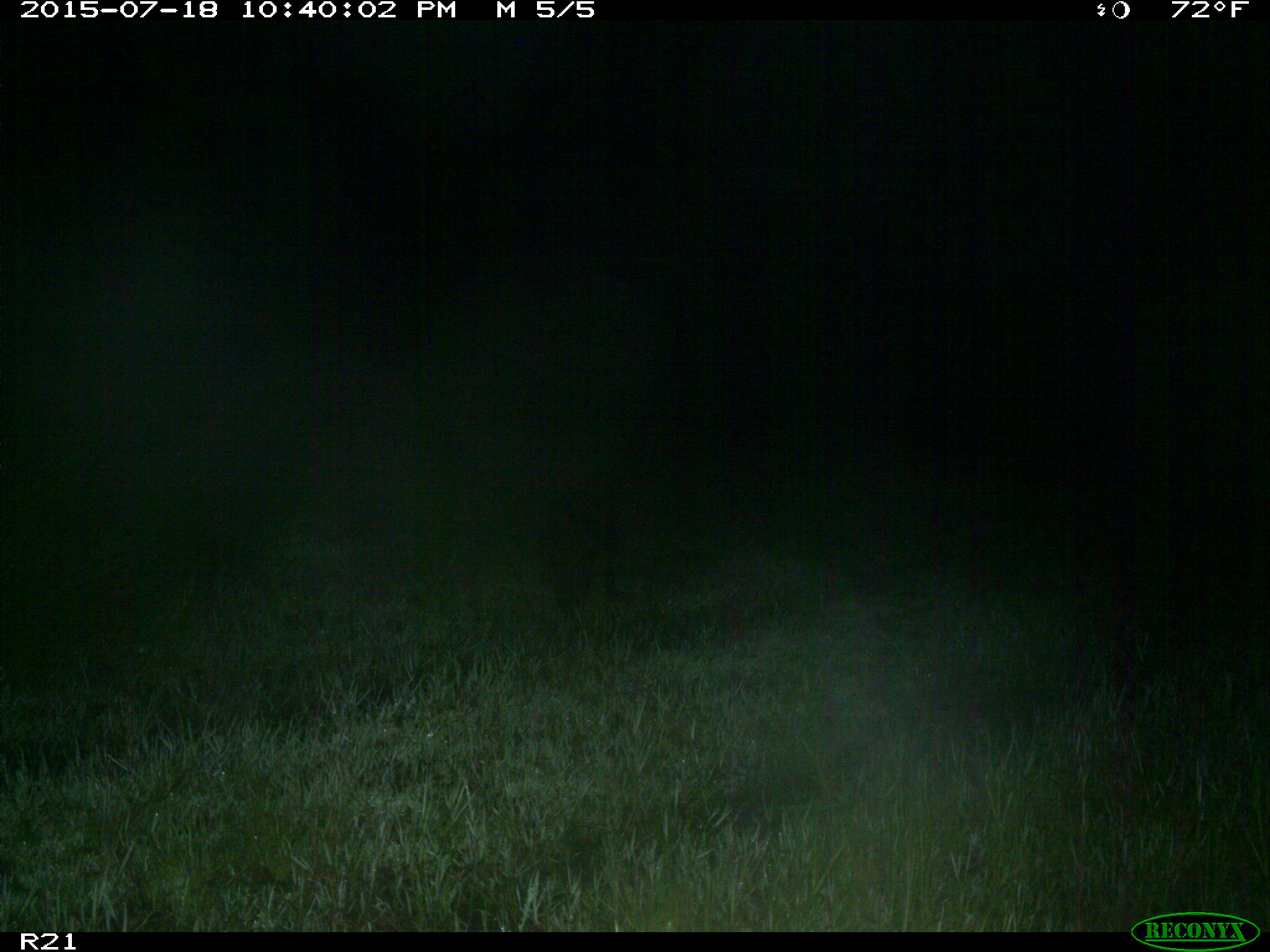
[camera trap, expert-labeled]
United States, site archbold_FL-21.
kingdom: Animalia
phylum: Chordata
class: Mammalia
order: Artiodactyla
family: Suidae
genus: Sus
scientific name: Sus scrofa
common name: wild boar